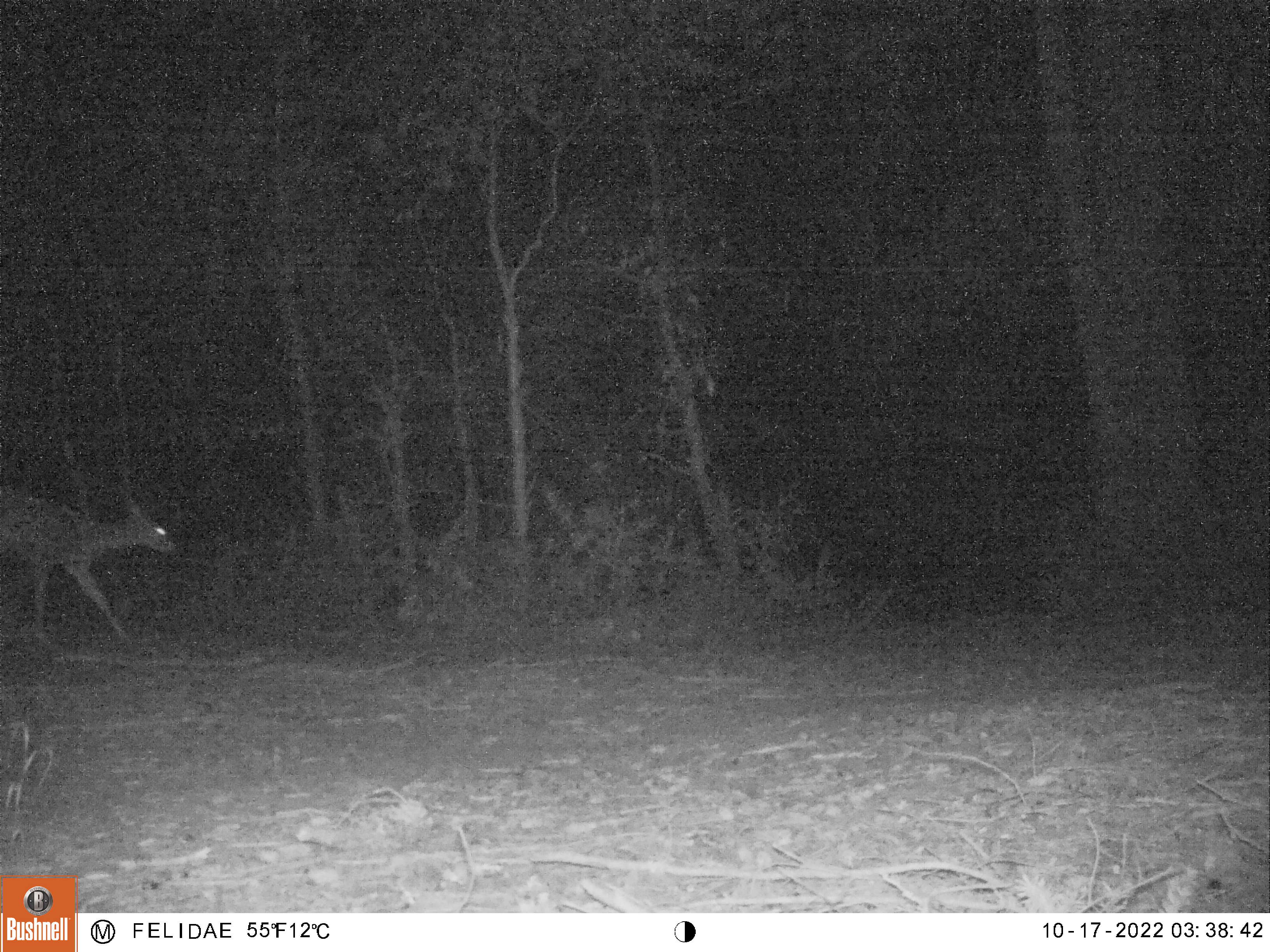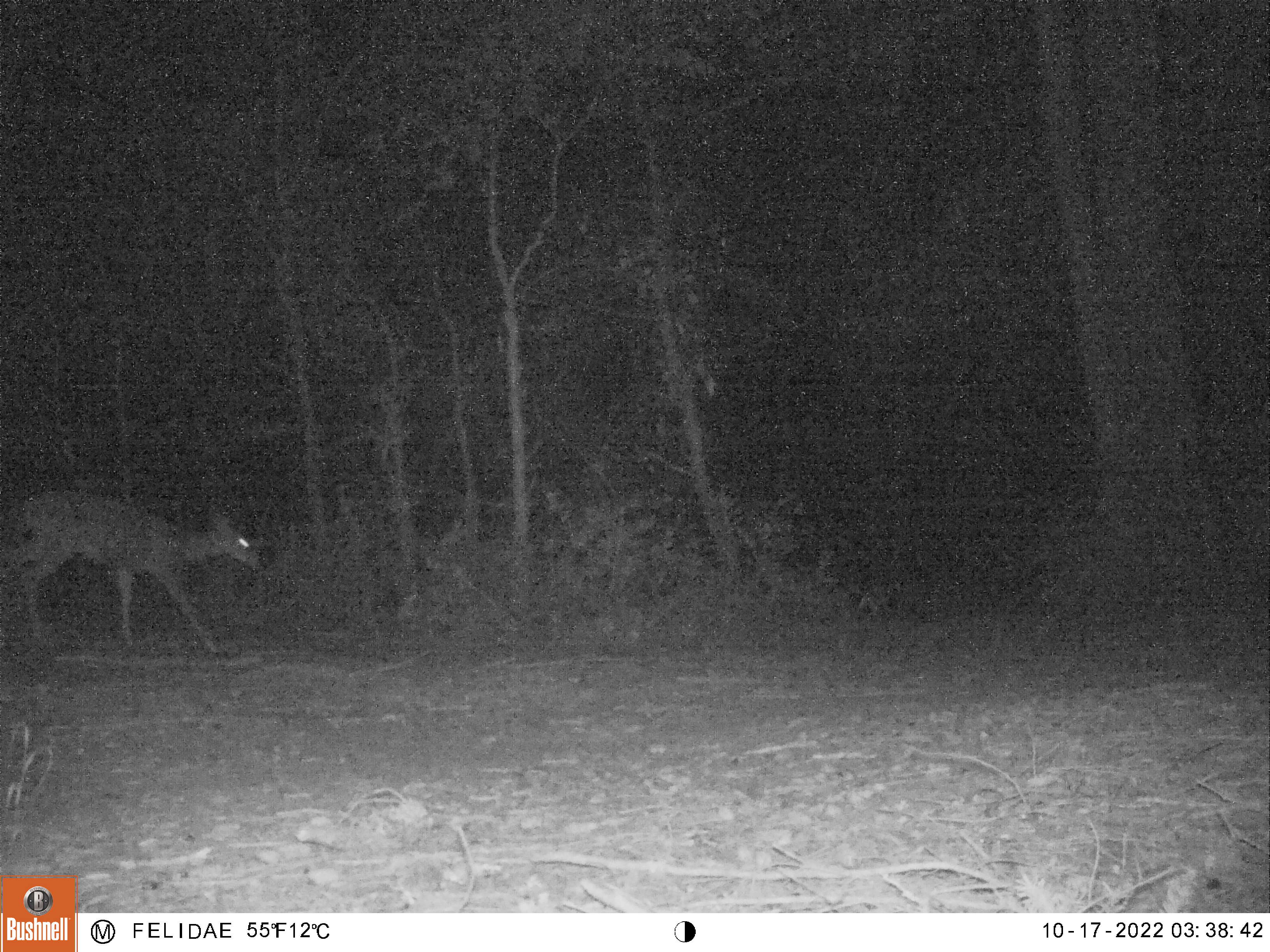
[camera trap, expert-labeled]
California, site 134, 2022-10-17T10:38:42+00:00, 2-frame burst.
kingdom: Animalia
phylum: Chordata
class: Mammalia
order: Artiodactyla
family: Cervidae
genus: Odocoileus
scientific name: Odocoileus hemionus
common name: mule deer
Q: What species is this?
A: Mule deer (Odocoileus hemionus).